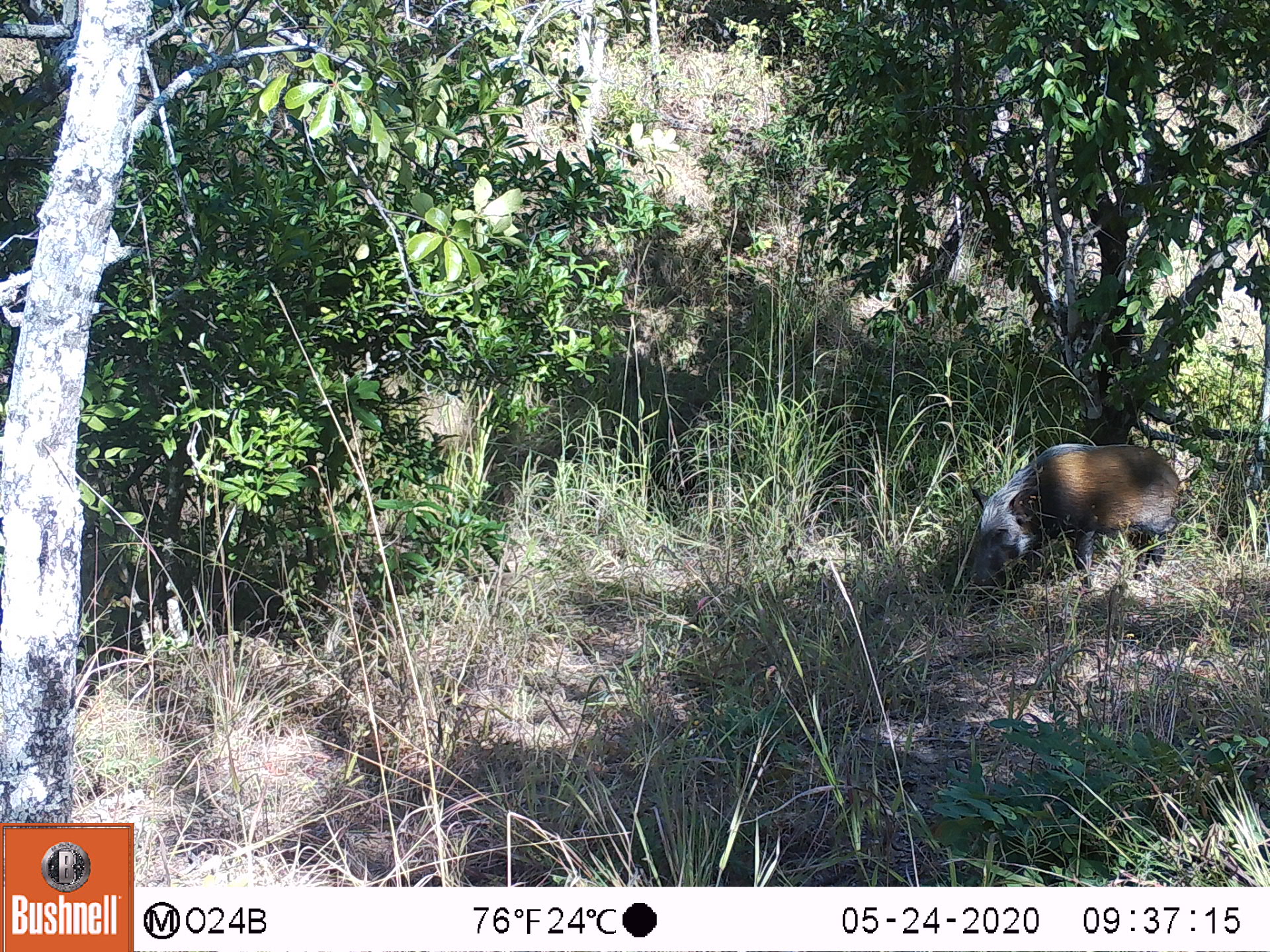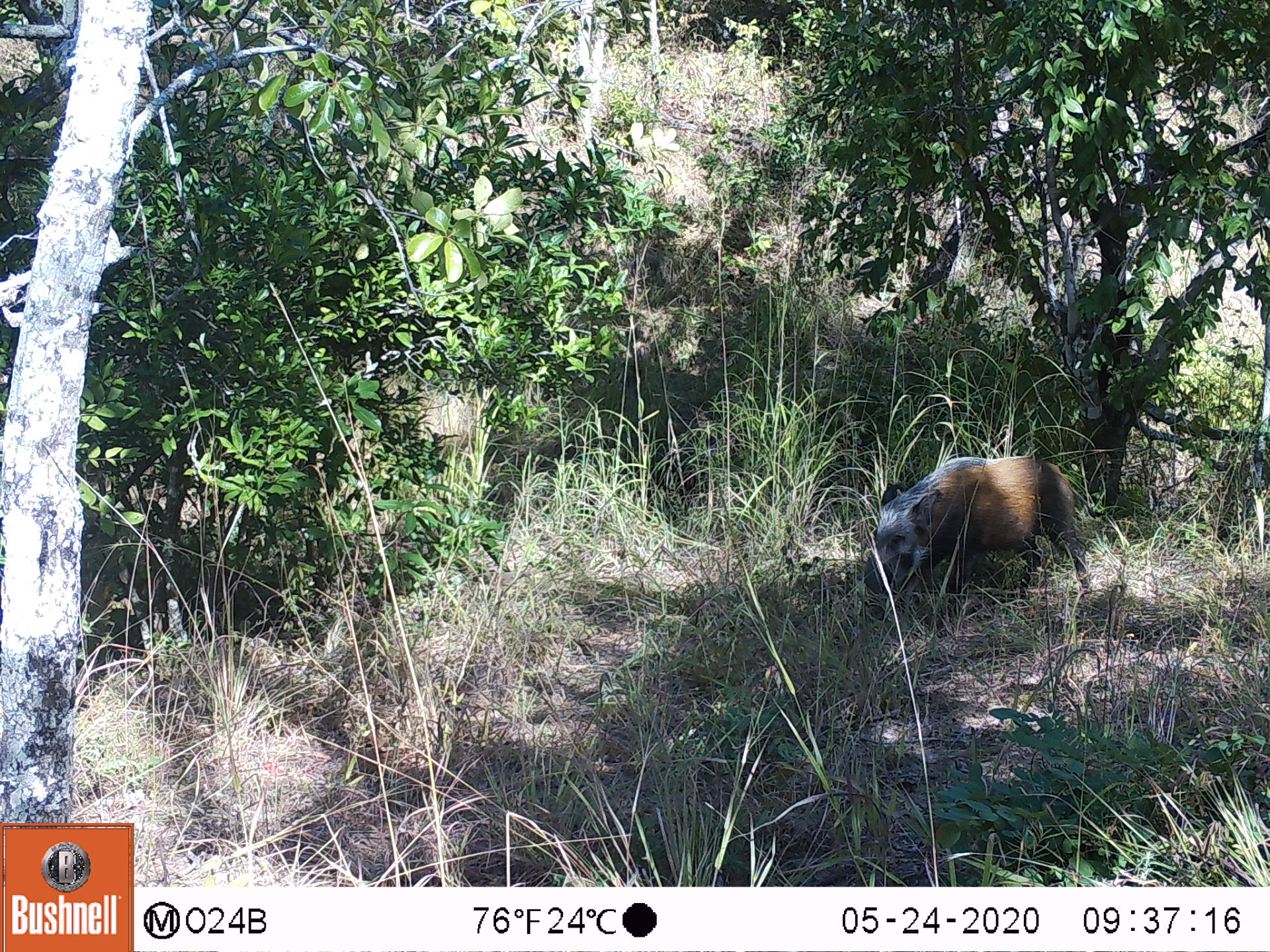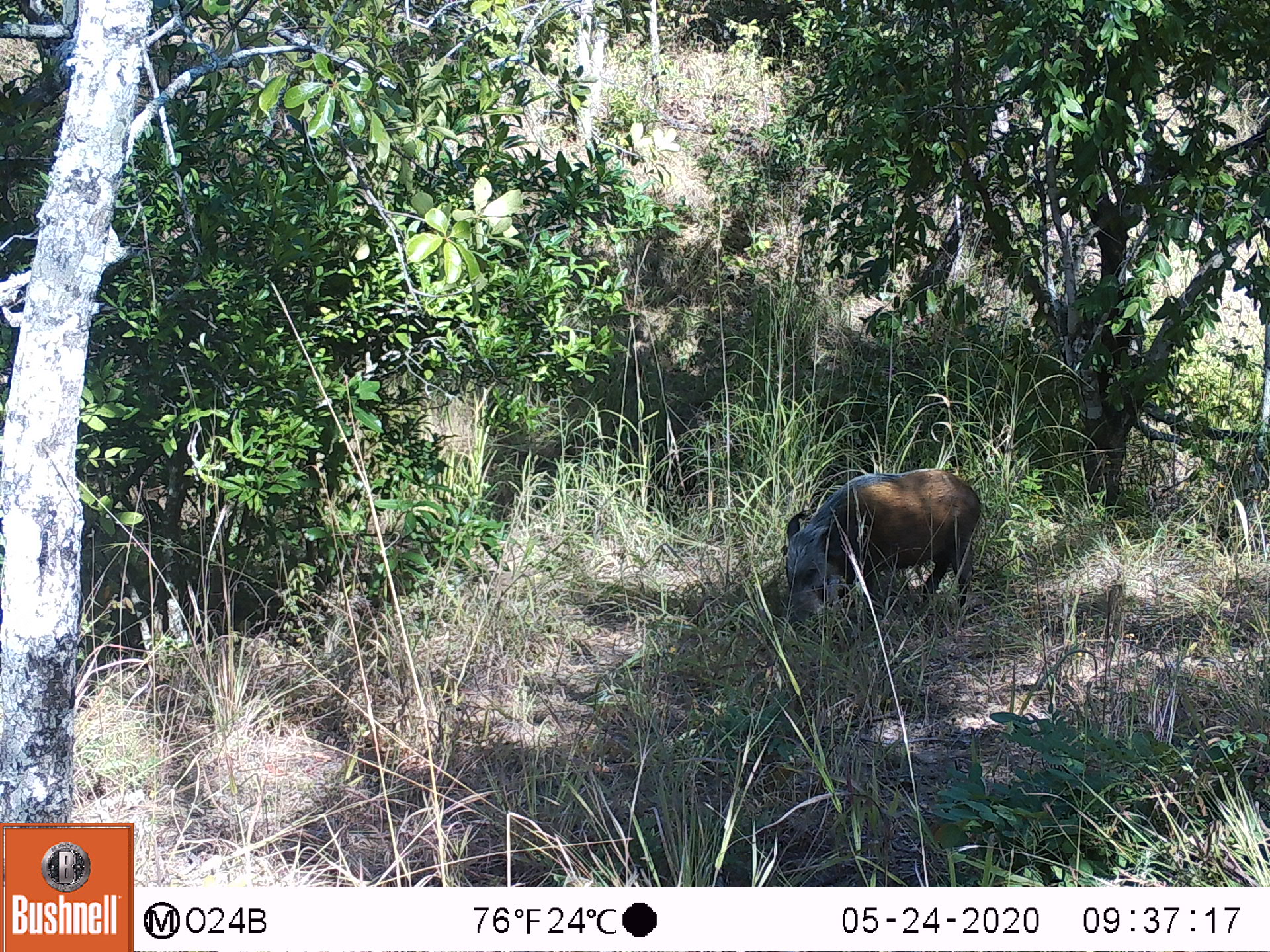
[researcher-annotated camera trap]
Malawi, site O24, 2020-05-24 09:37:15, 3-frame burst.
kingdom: Animalia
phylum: Chordata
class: Mammalia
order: Artiodactyla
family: Suidae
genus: Potamochoerus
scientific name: Potamochoerus larvatus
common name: bushpig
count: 1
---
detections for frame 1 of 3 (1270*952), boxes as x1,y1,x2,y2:
bushpig: 962,434,1185,583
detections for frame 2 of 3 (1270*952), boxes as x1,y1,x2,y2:
bushpig: 857,438,1081,609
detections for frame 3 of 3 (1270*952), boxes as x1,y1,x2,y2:
bushpig: 772,459,990,630